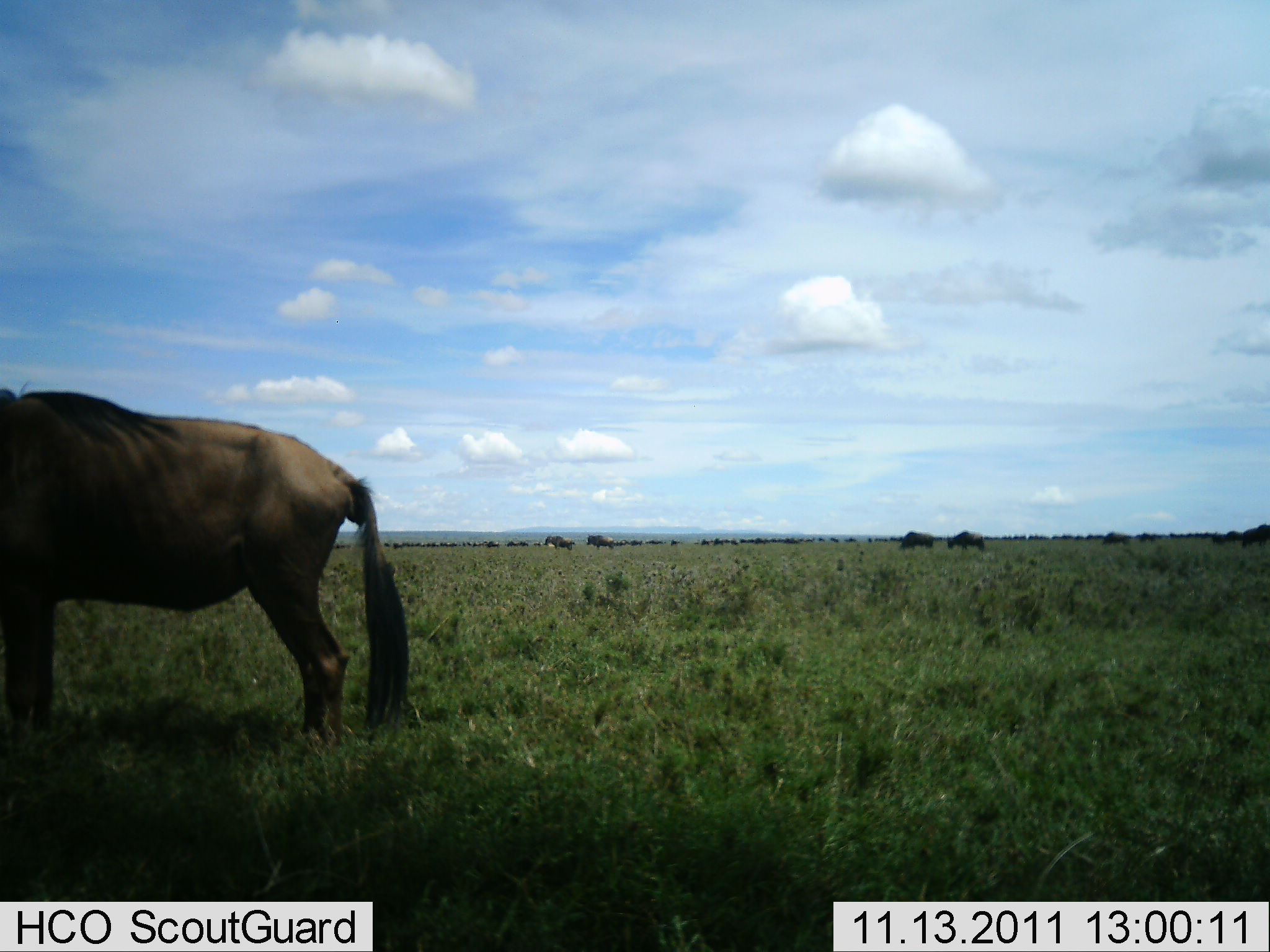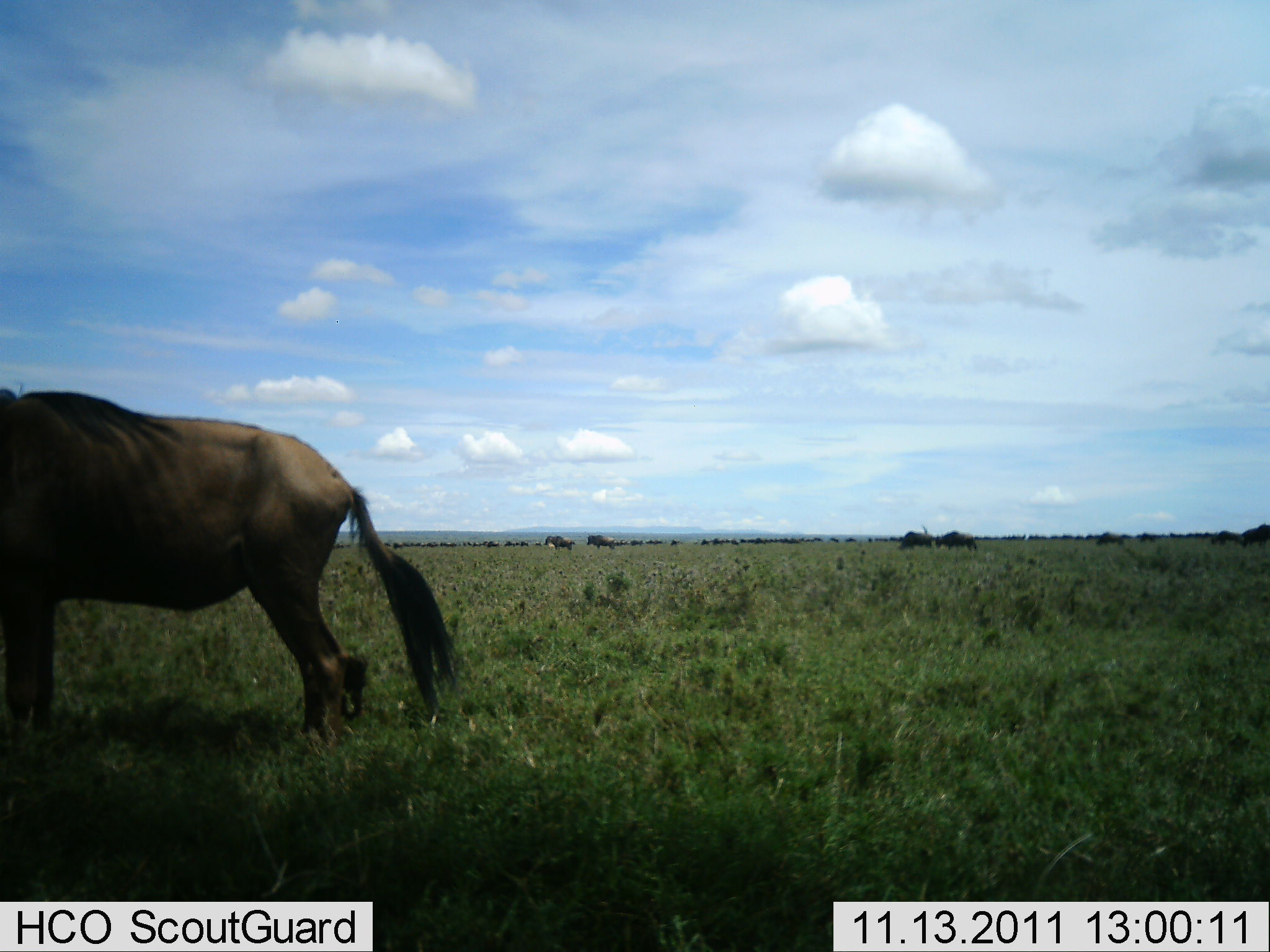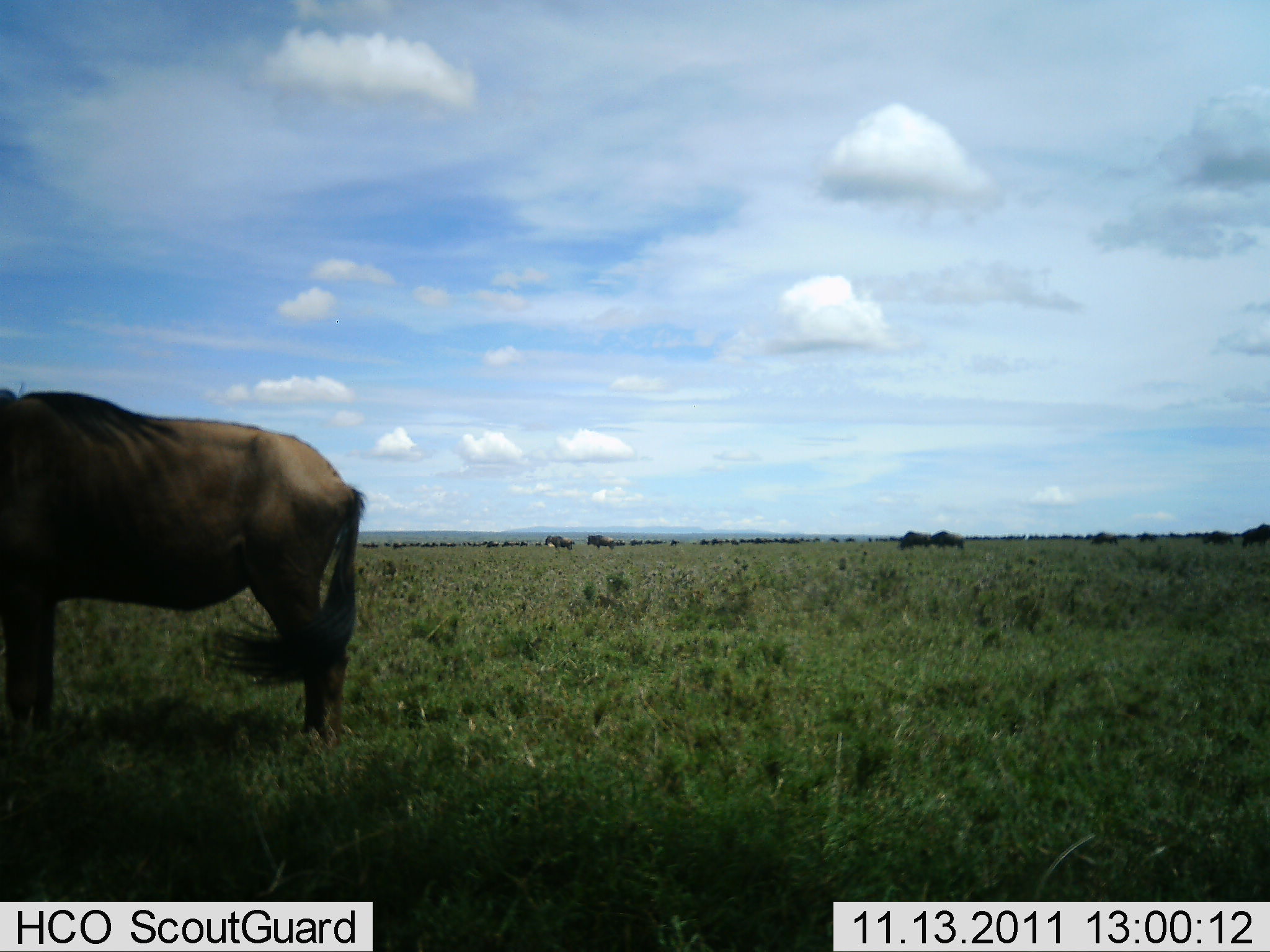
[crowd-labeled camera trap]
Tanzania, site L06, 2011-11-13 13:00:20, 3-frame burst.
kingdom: Animalia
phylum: Chordata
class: Mammalia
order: Artiodactyla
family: Bovidae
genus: Connochaetes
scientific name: Connochaetes taurinus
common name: blue wildebeest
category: wildebeest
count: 11-50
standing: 75%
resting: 0%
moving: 42%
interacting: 8%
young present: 0%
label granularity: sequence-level